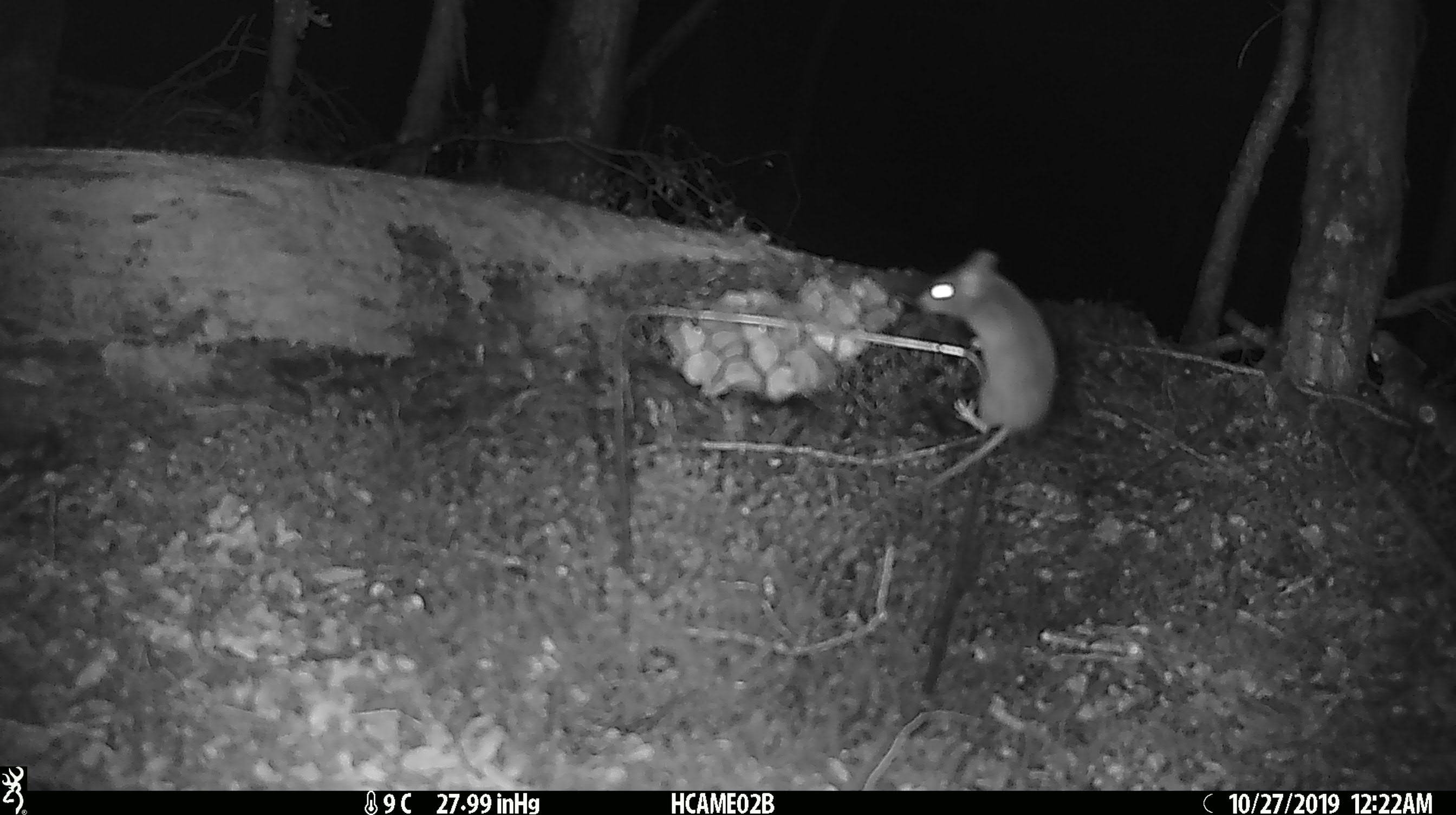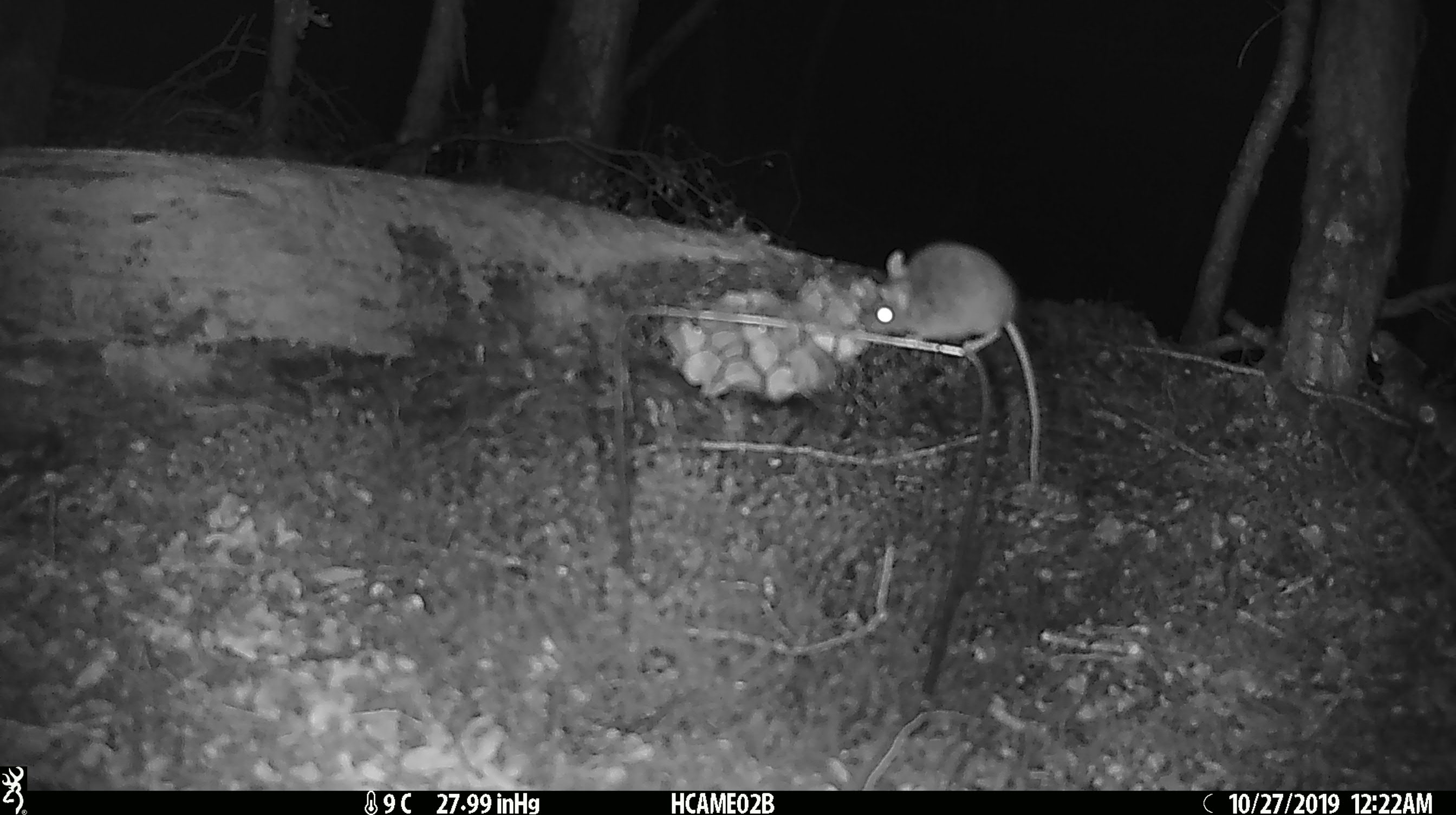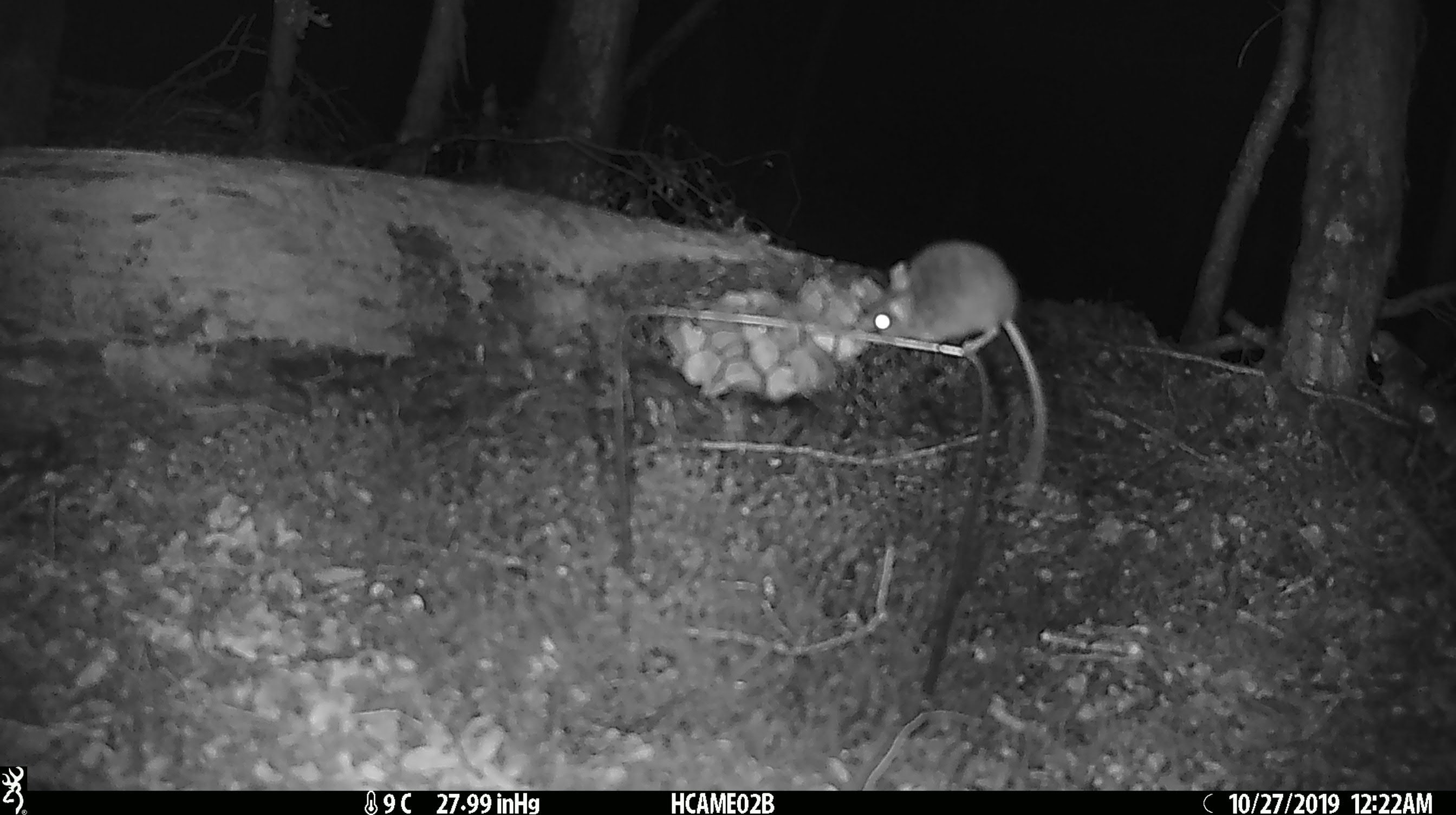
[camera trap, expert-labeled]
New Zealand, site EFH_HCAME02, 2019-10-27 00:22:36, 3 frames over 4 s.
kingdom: Animalia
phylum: Chordata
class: Mammalia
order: Rodentia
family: Muridae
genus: Mus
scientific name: Mus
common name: mouse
Mouse (Mus).